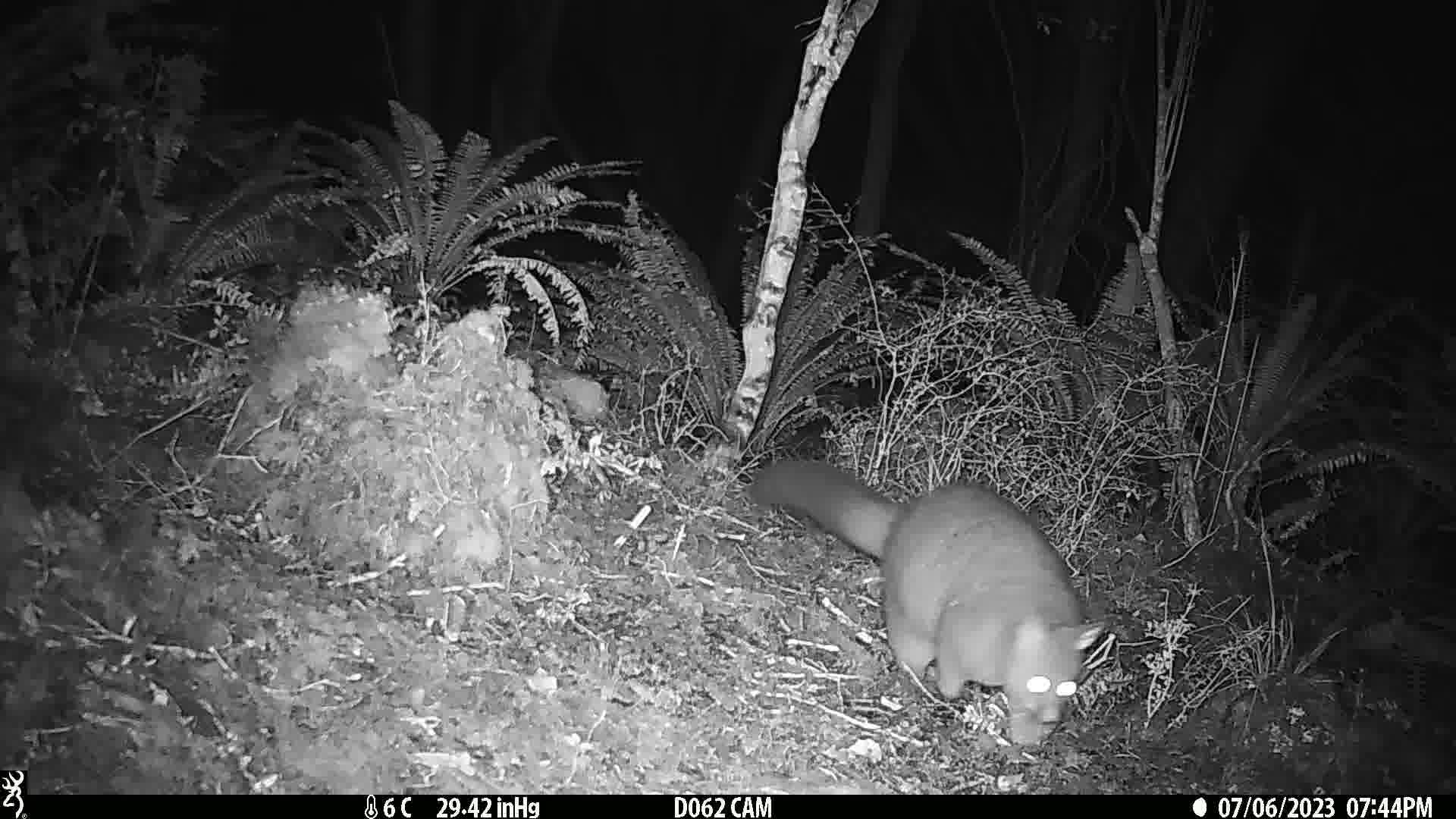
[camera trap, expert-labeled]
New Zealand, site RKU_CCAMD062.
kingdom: Animalia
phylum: Chordata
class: Mammalia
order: Diprotodontia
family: Phalangeridae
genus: Trichosurus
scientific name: Trichosurus vulpecula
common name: common brushtail possum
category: possum